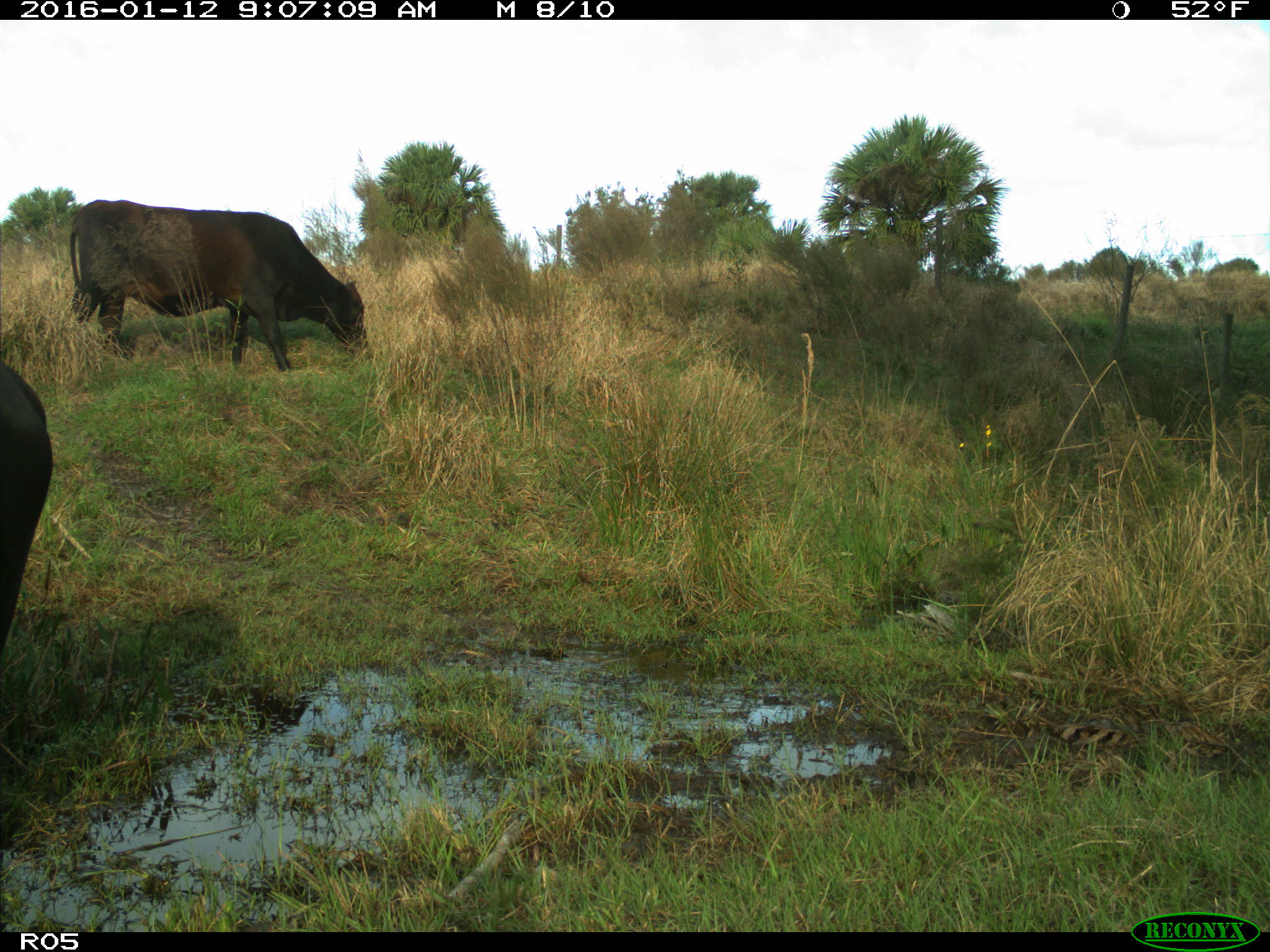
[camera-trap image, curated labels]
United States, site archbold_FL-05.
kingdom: Animalia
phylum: Chordata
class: Mammalia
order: Artiodactyla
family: Bovidae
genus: Bos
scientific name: Bos taurus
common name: domestic cow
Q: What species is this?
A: Bos taurus (domestic cow).